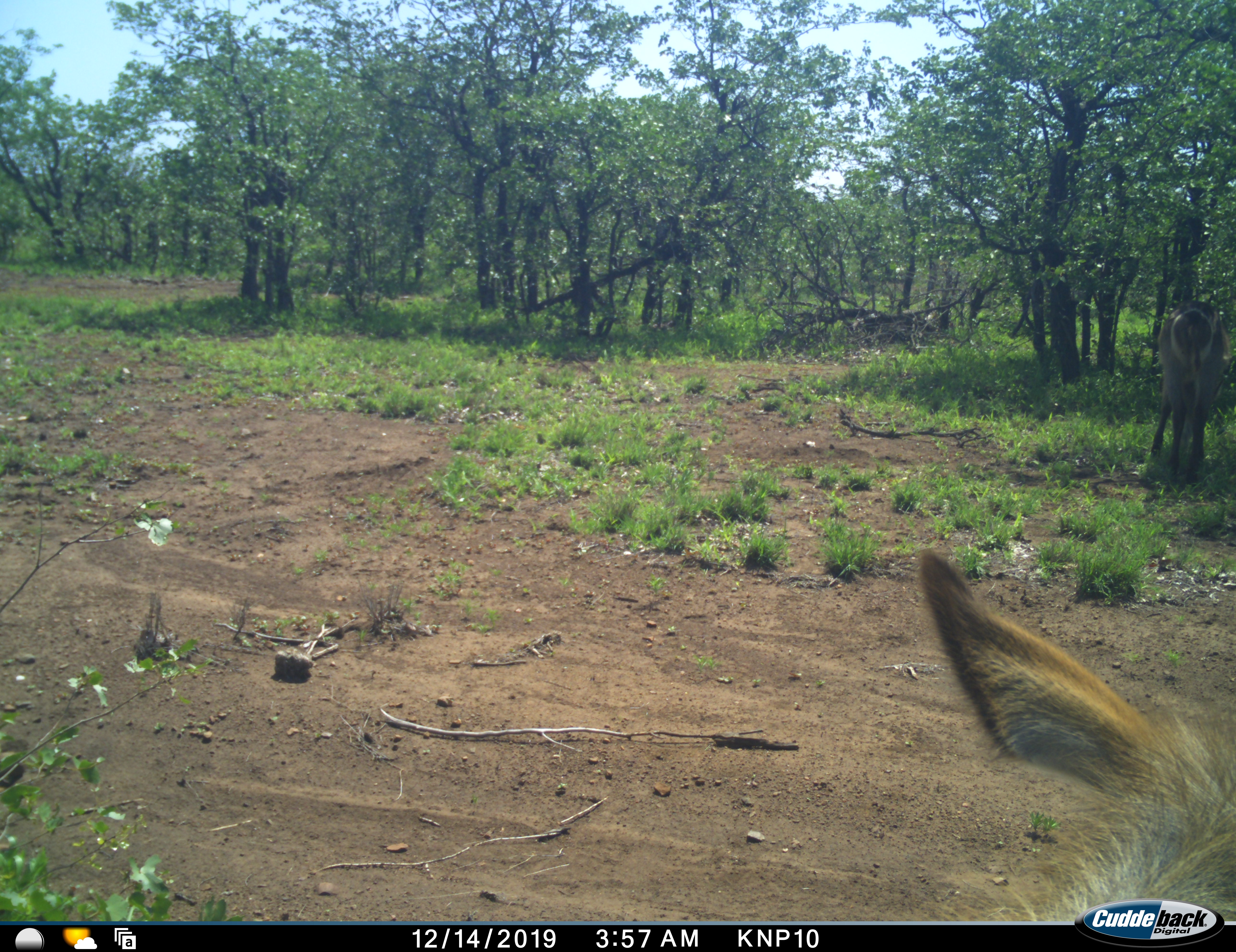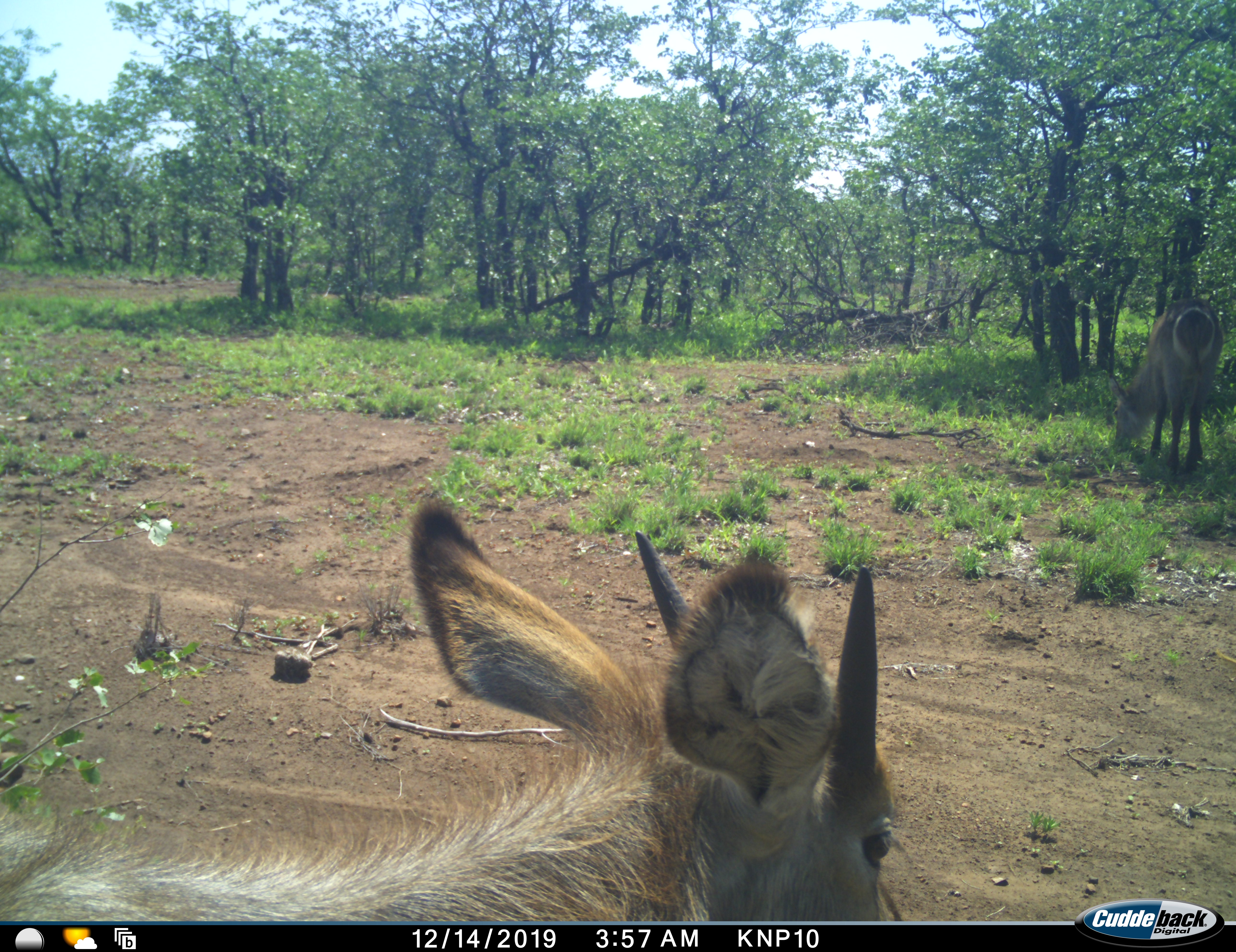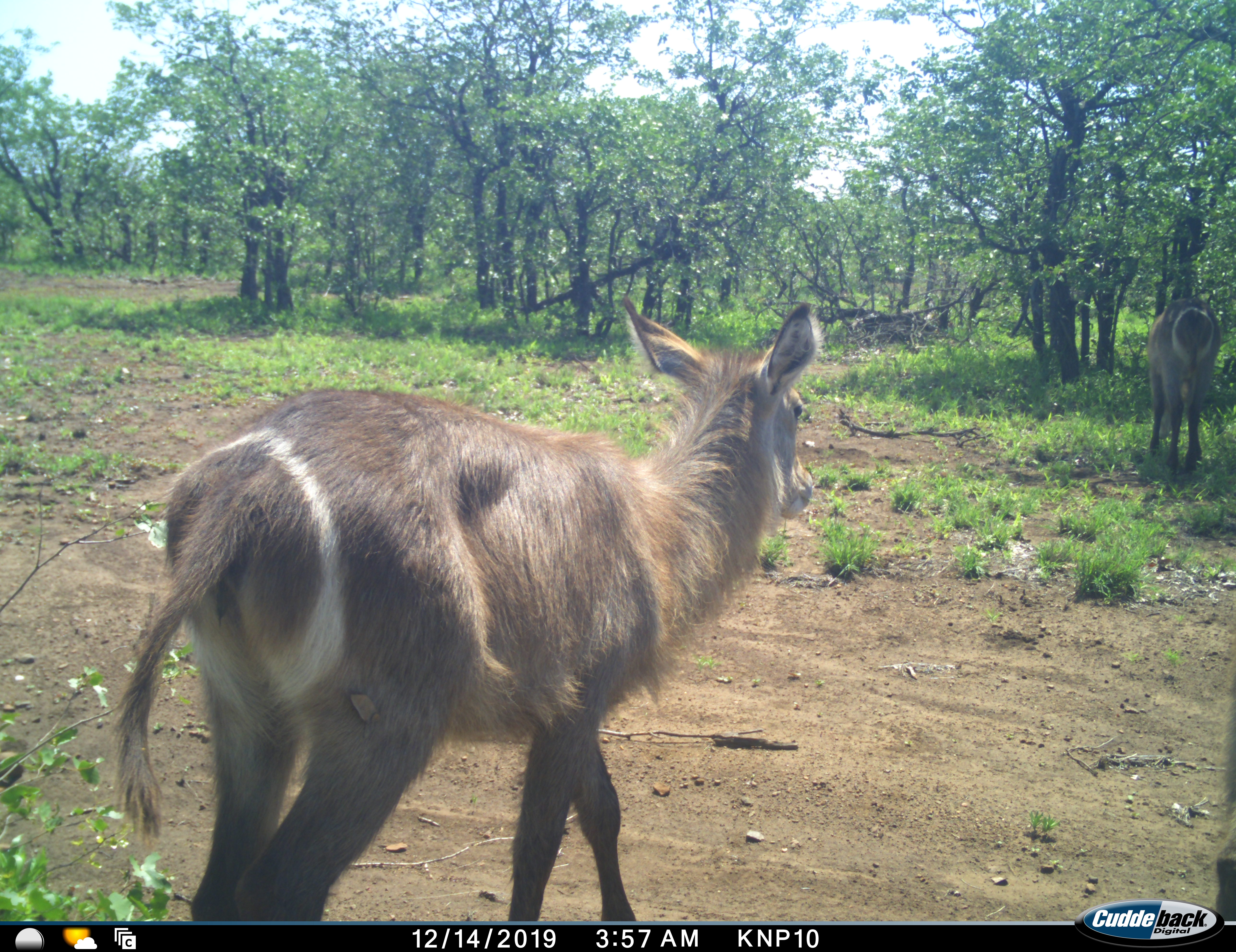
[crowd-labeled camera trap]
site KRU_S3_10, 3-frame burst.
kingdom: Animalia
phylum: Chordata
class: Mammalia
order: Artiodactyla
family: Bovidae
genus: Kobus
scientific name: Kobus ellipsiprymnus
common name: waterbuck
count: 3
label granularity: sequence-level